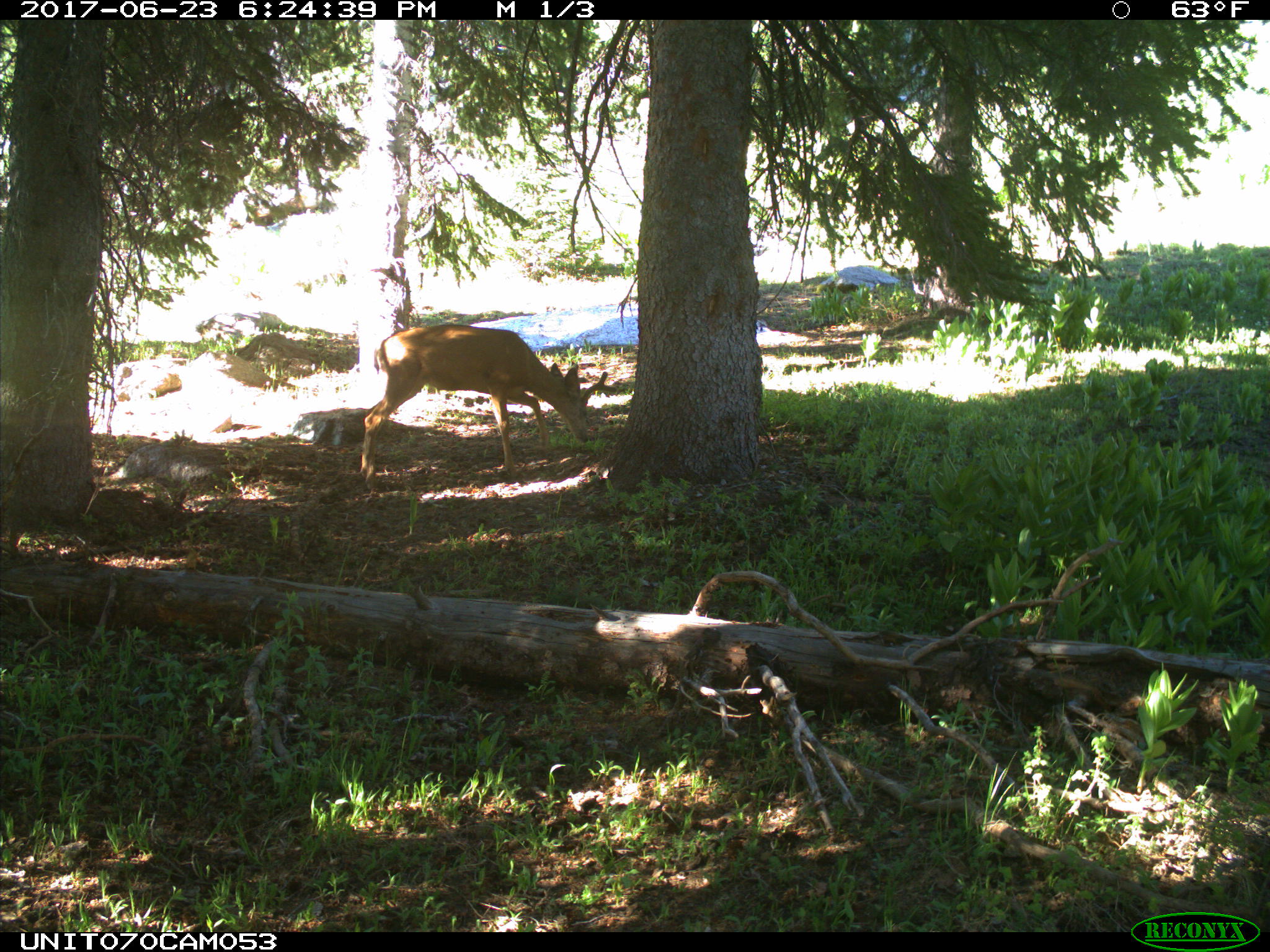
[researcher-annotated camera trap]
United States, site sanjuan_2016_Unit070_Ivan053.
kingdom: Animalia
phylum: Chordata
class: Mammalia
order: Artiodactyla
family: Cervidae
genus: Odocoileus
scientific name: Odocoileus hemionus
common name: mule deer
Odocoileus hemionus (mule deer).